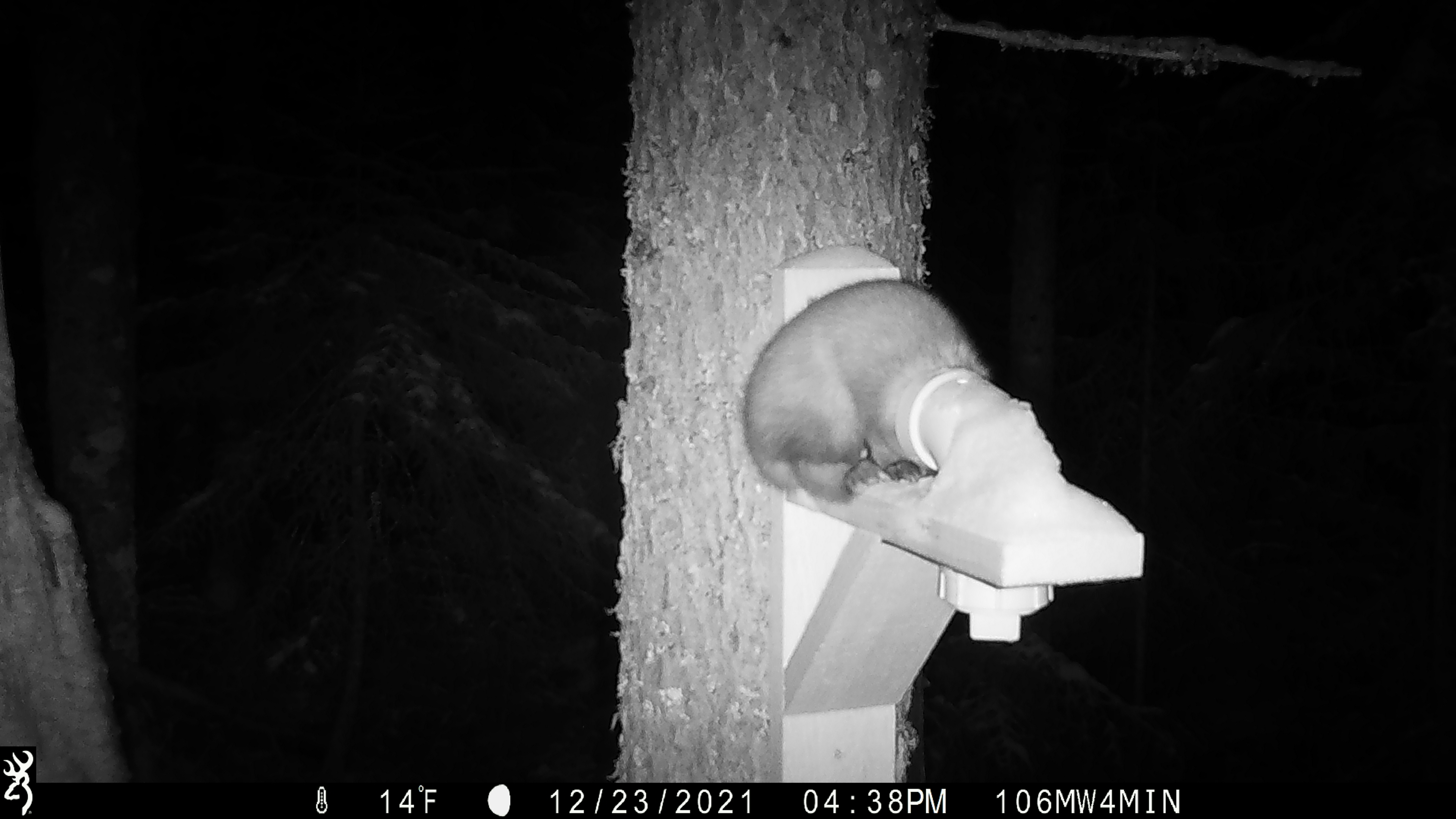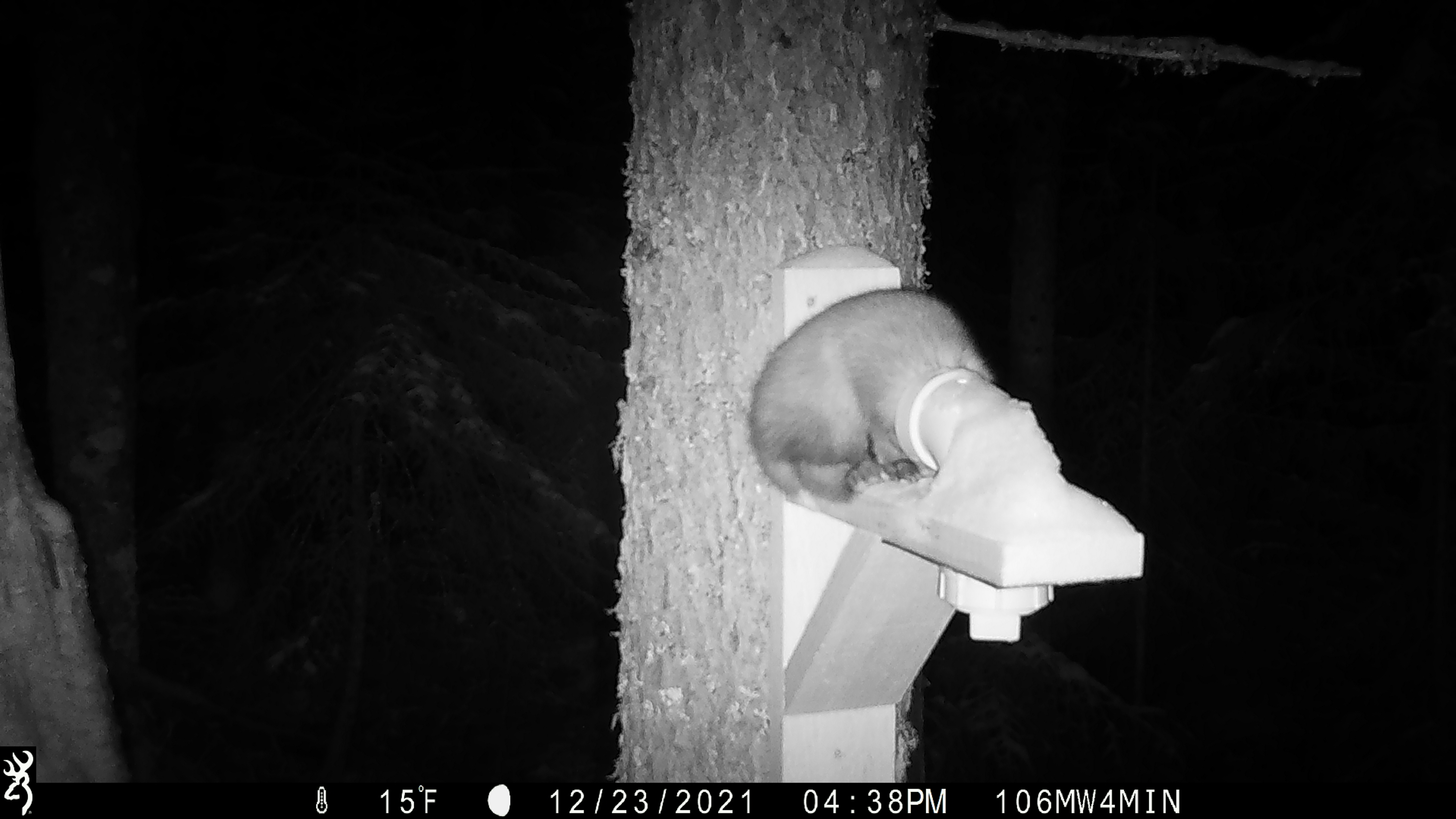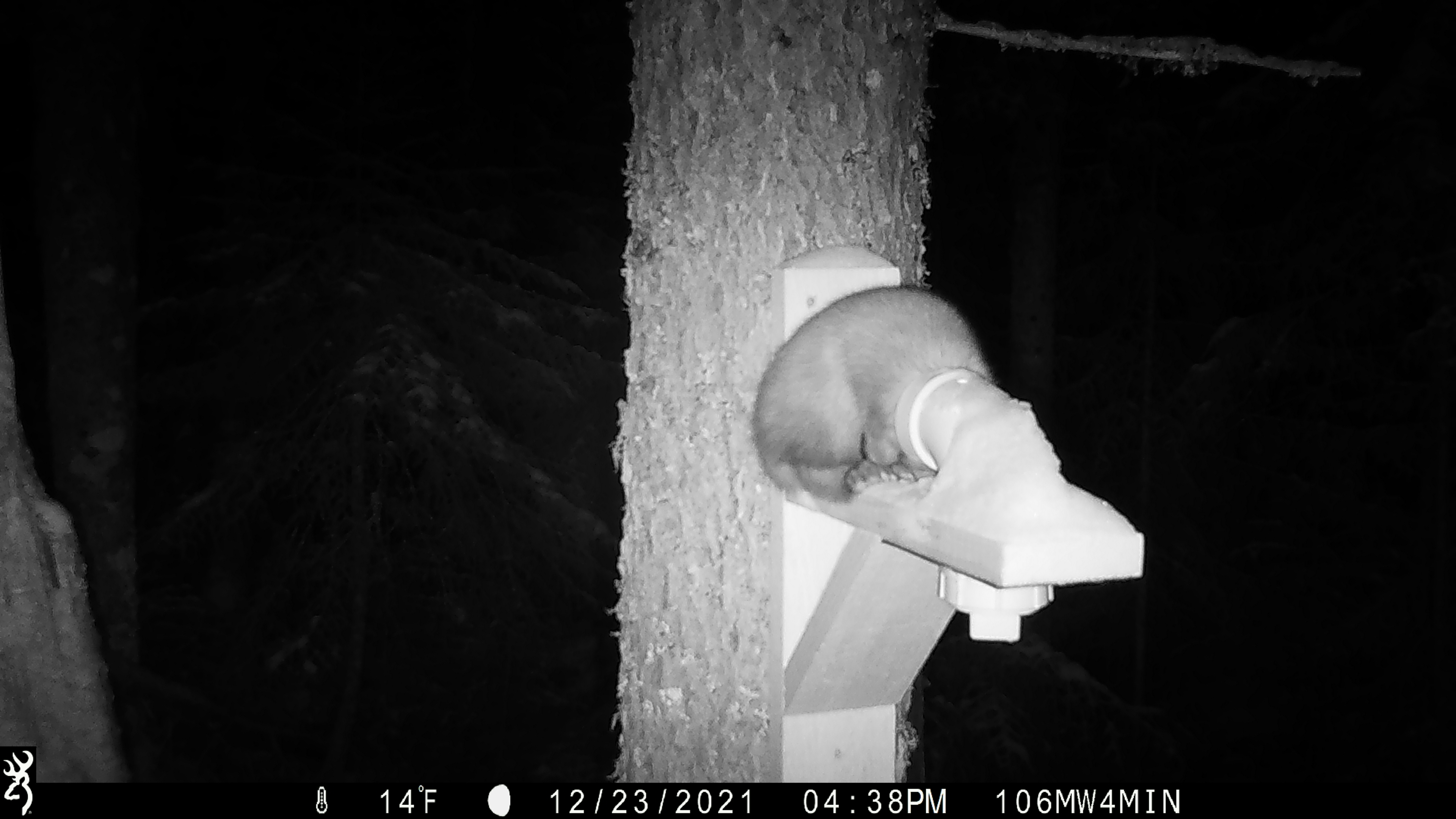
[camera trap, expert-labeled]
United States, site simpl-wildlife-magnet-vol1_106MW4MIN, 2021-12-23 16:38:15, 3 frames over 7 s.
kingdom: Animalia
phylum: Chordata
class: Mammalia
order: Carnivora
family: Mustelidae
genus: Martes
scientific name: Martes americana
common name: american marten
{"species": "american marten (Martes americana)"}